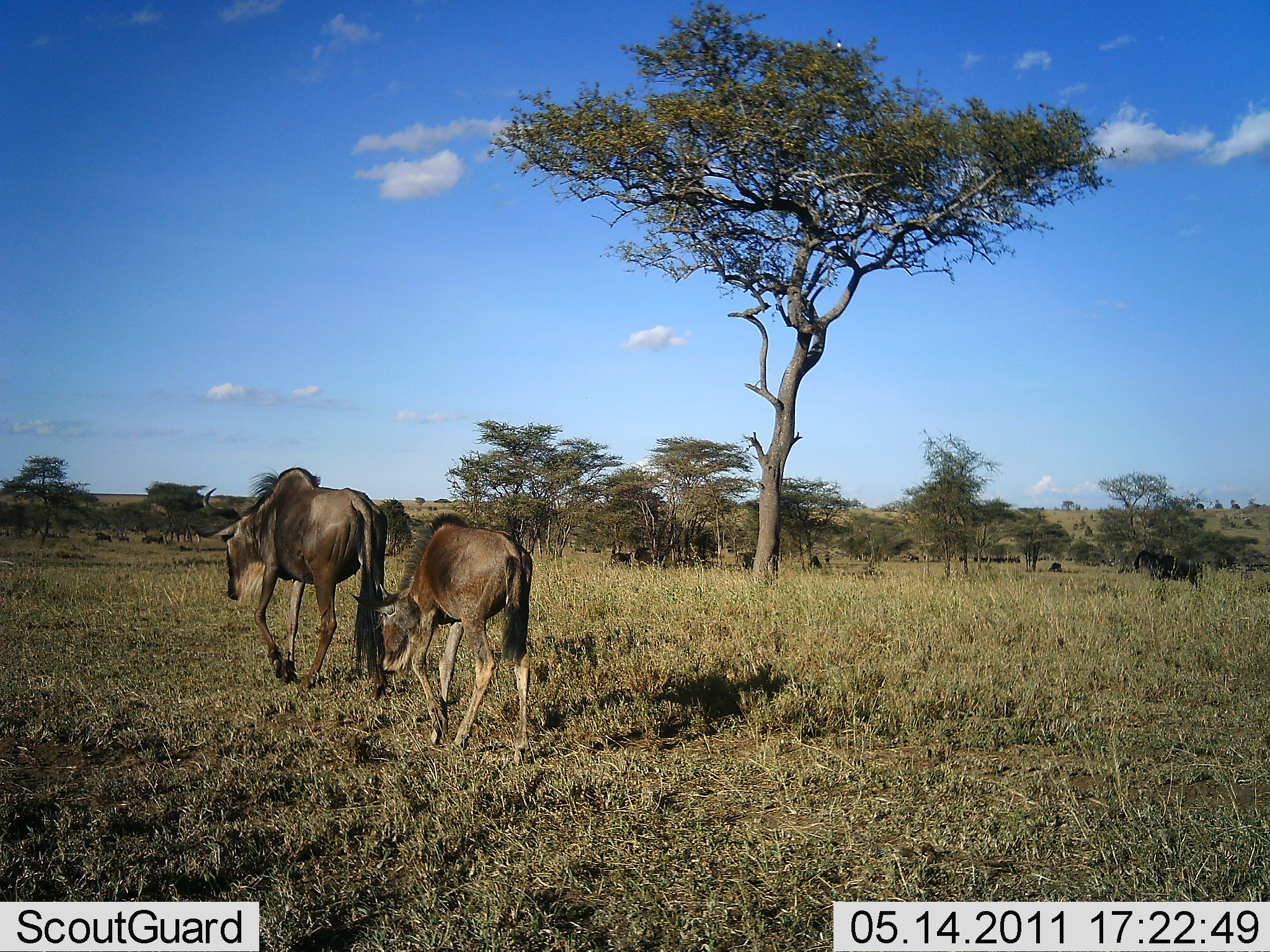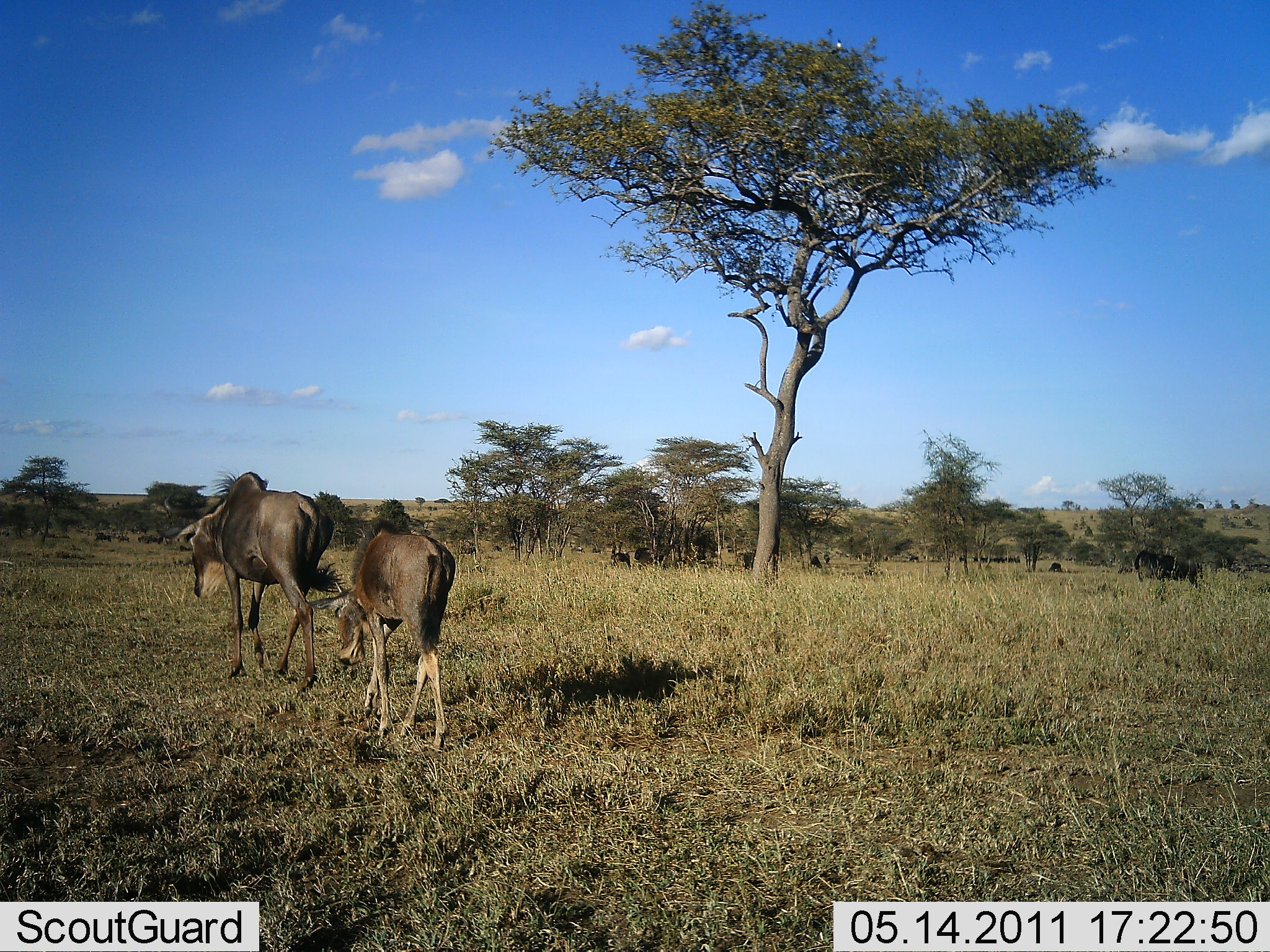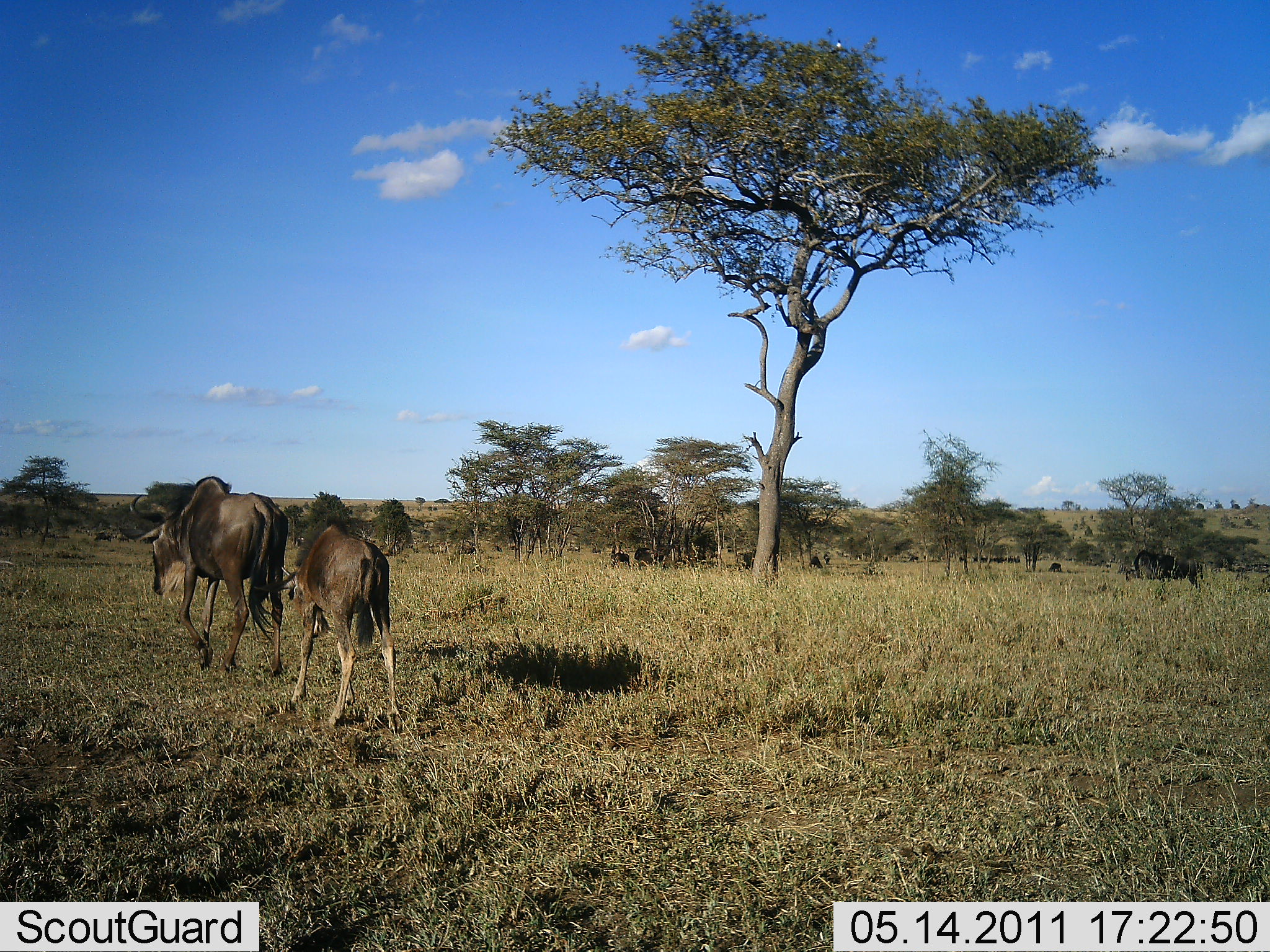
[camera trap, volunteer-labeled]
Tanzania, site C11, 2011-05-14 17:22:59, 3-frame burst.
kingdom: Animalia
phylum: Chordata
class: Mammalia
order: Artiodactyla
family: Bovidae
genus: Connochaetes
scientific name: Connochaetes taurinus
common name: blue wildebeest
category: wildebeest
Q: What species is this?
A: Wildebeest (blue wildebeest) (Connochaetes taurinus).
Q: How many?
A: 2.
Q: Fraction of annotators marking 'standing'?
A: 7%.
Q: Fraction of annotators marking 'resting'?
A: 0%.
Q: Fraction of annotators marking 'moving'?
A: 100%.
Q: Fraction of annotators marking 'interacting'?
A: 0%.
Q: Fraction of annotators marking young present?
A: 71%.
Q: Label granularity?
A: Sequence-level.